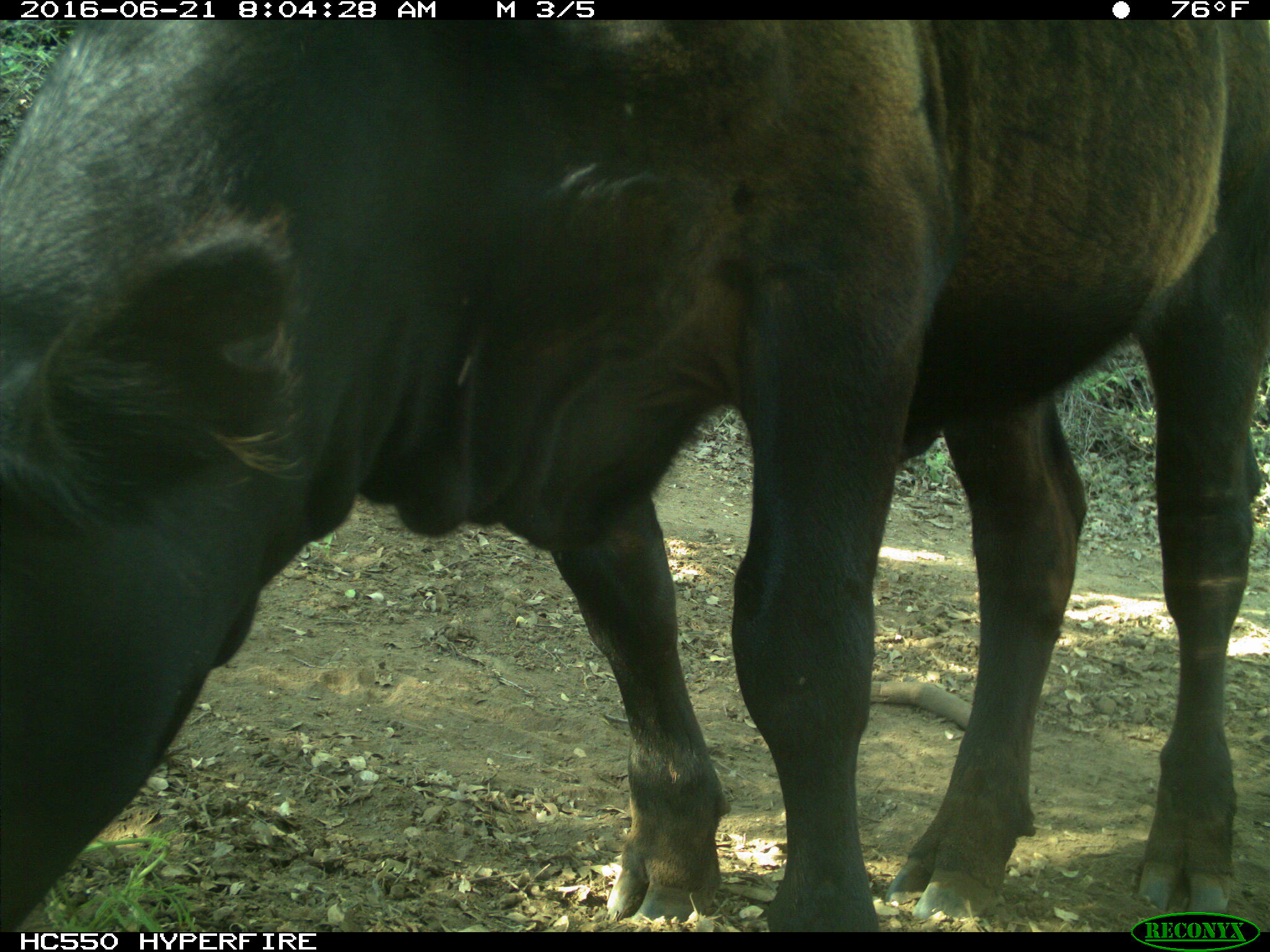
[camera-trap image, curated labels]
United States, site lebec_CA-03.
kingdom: Animalia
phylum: Chordata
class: Mammalia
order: Artiodactyla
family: Bovidae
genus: Bos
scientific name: Bos taurus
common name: domestic cow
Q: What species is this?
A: Bos taurus (domestic cow).